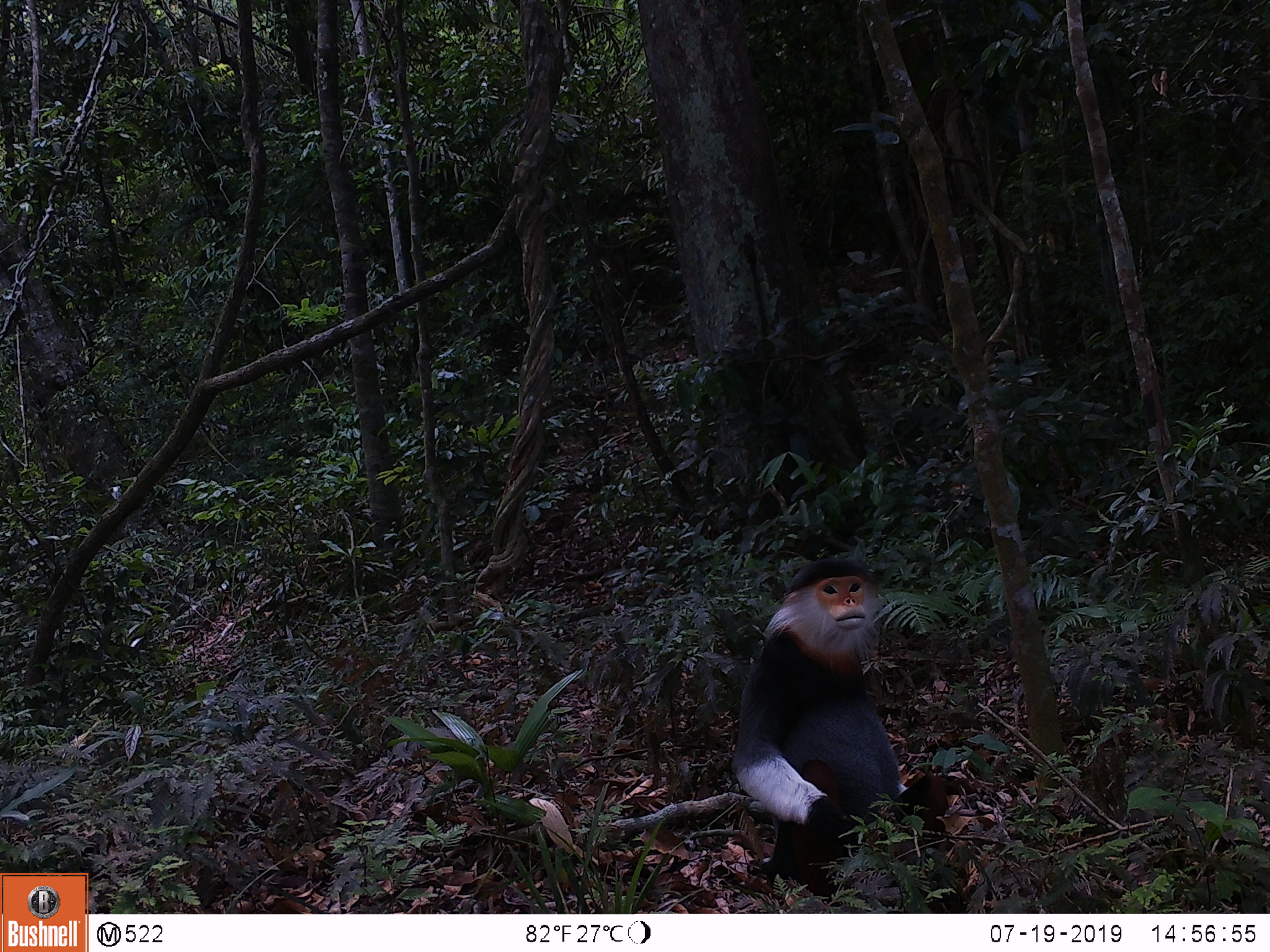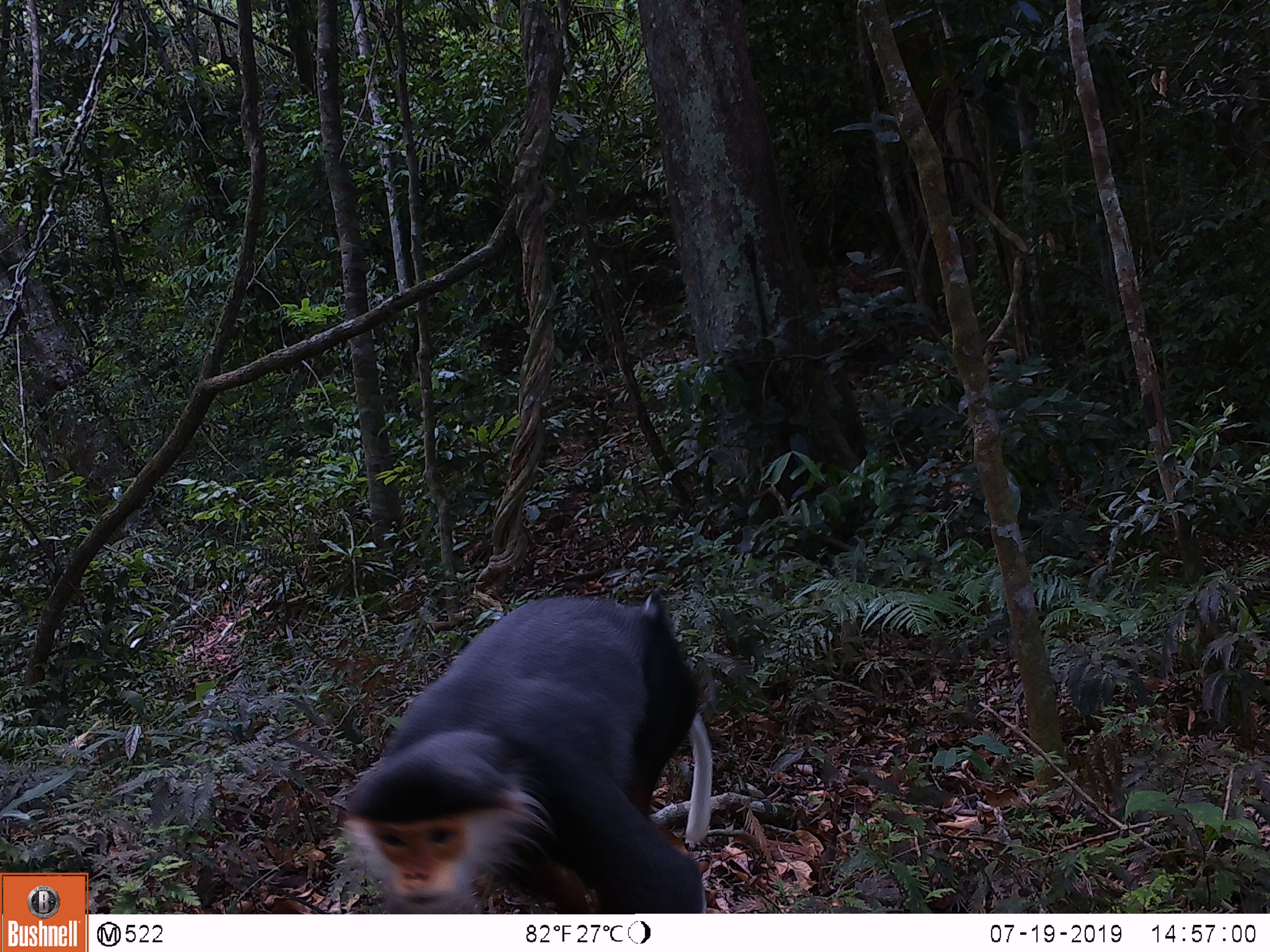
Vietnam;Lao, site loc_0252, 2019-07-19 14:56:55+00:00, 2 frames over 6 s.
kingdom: Animalia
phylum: Chordata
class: Mammalia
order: Primates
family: Cercopithecidae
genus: Pygathrix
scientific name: Pygathrix nemaeus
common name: red-shanked douc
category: red shanked douc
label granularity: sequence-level